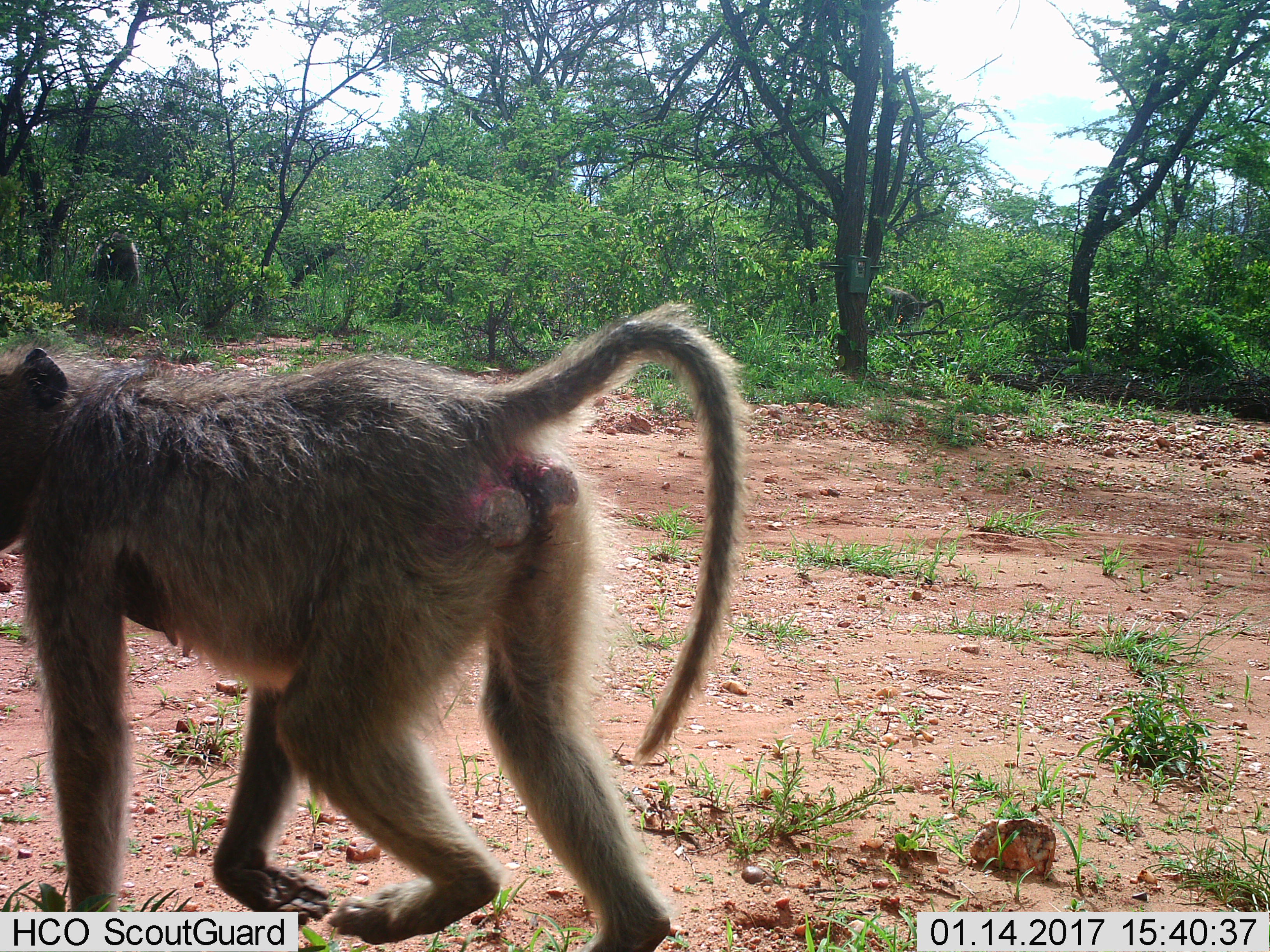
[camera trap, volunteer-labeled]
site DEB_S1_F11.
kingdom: Animalia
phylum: Chordata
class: Mammalia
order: Primates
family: Cercopithecidae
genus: Papio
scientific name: Papio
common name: baboon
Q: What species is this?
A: Baboon (Papio).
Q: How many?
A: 3.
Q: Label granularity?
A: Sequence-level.